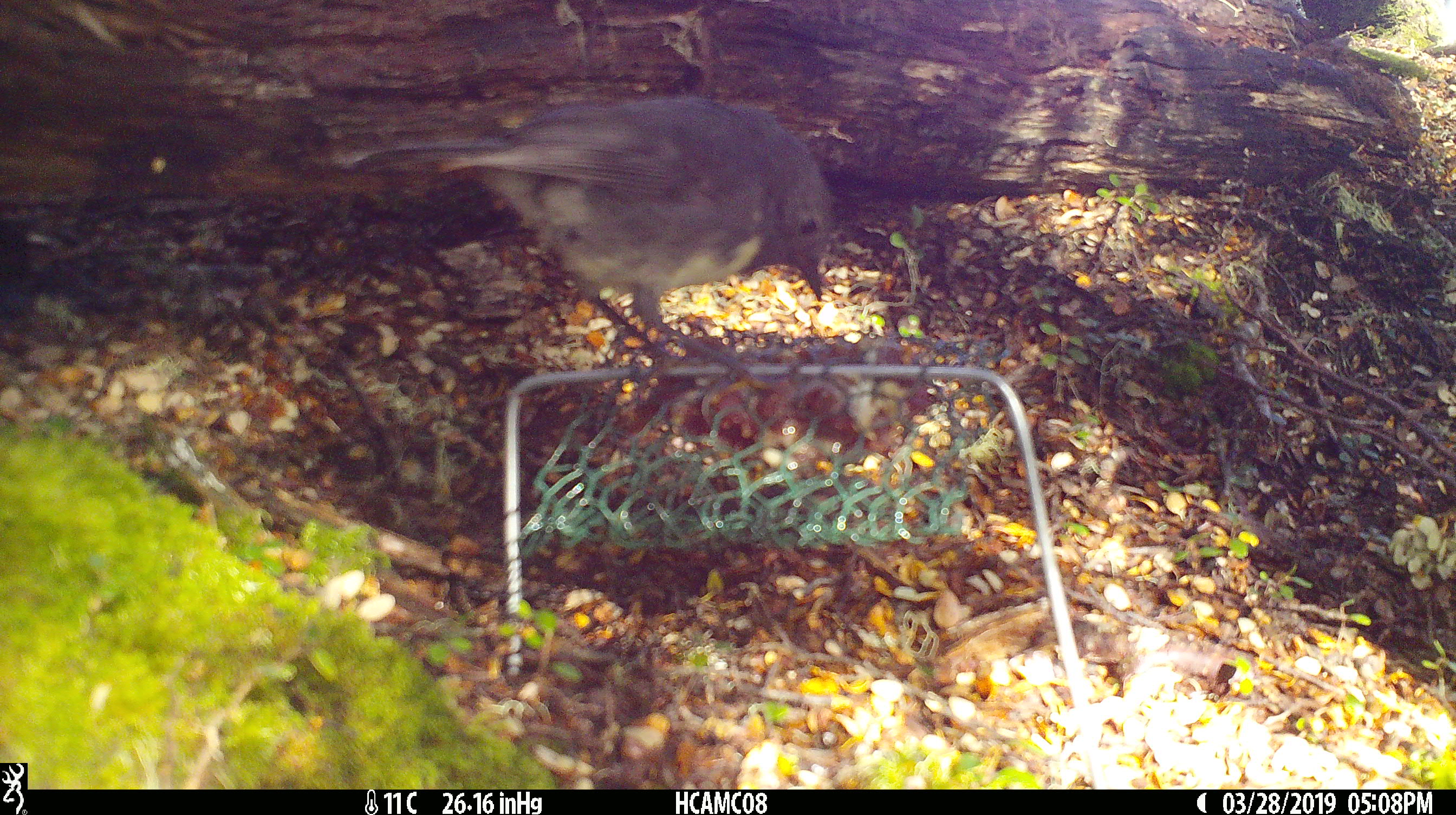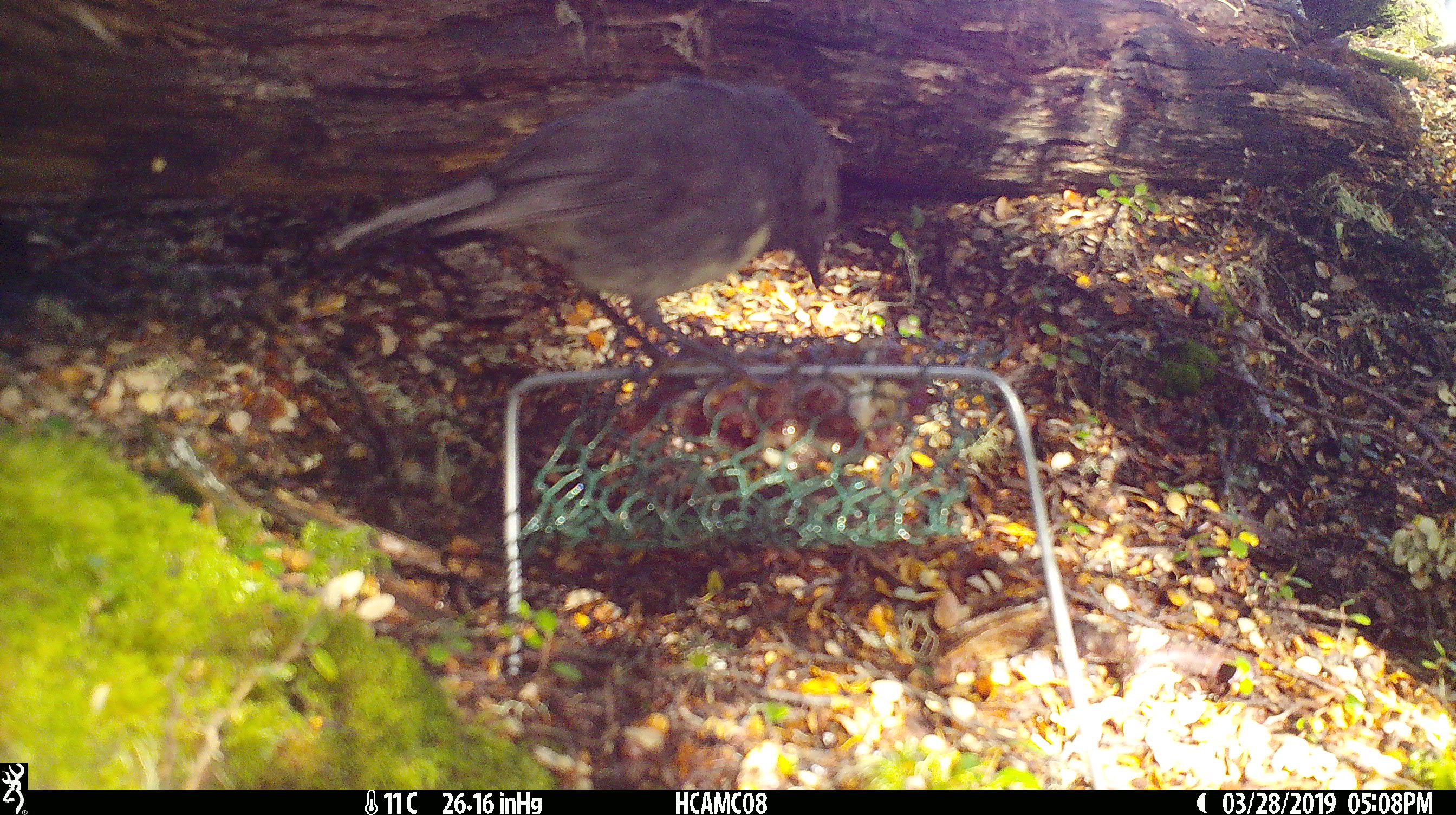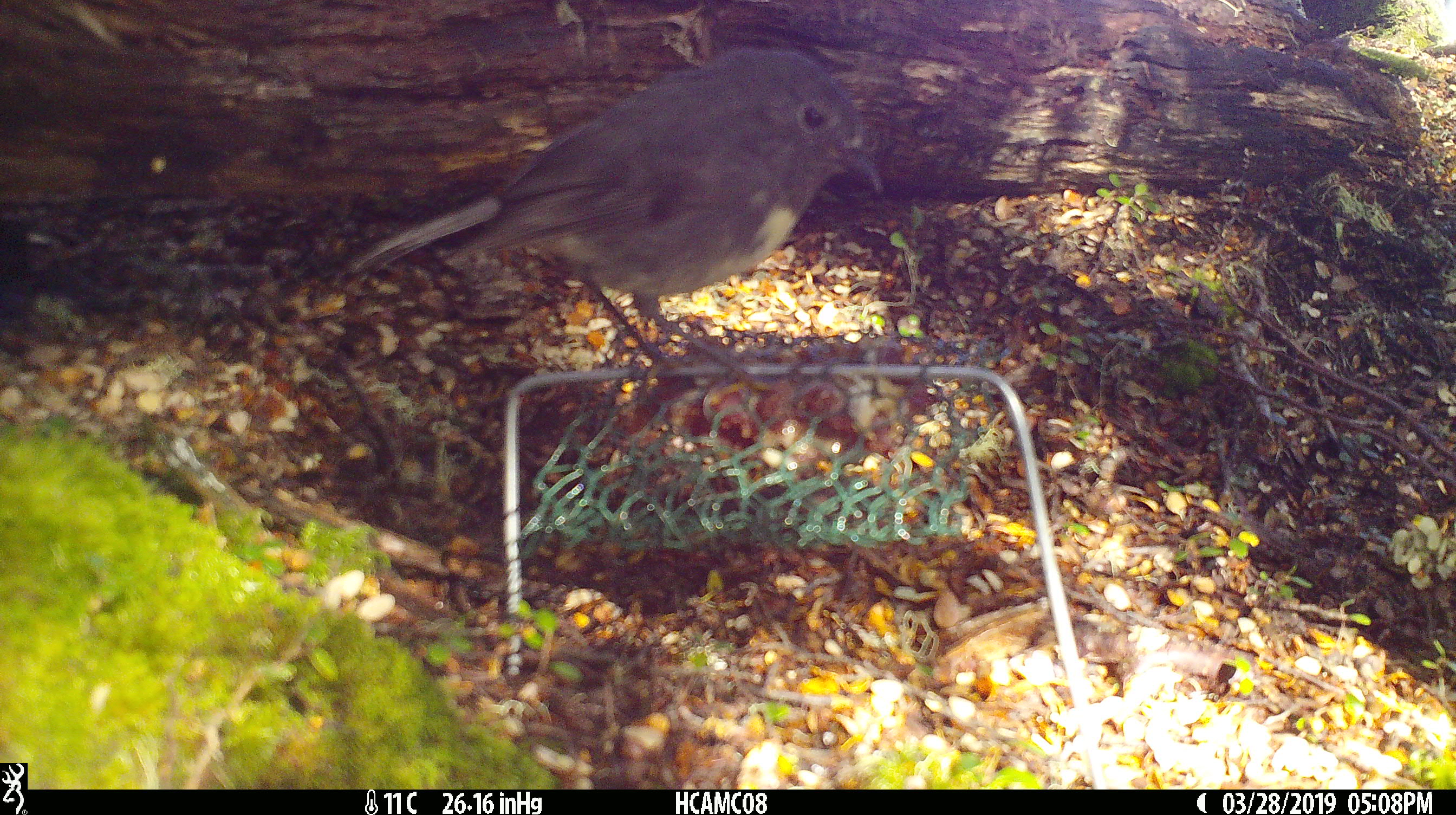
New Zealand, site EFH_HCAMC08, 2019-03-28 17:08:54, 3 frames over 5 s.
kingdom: Animalia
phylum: Chordata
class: Aves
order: Passeriformes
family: Petroicidae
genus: Petroica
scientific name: Petroica australis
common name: new zealand robin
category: robin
Robin (new zealand robin) (Petroica australis).